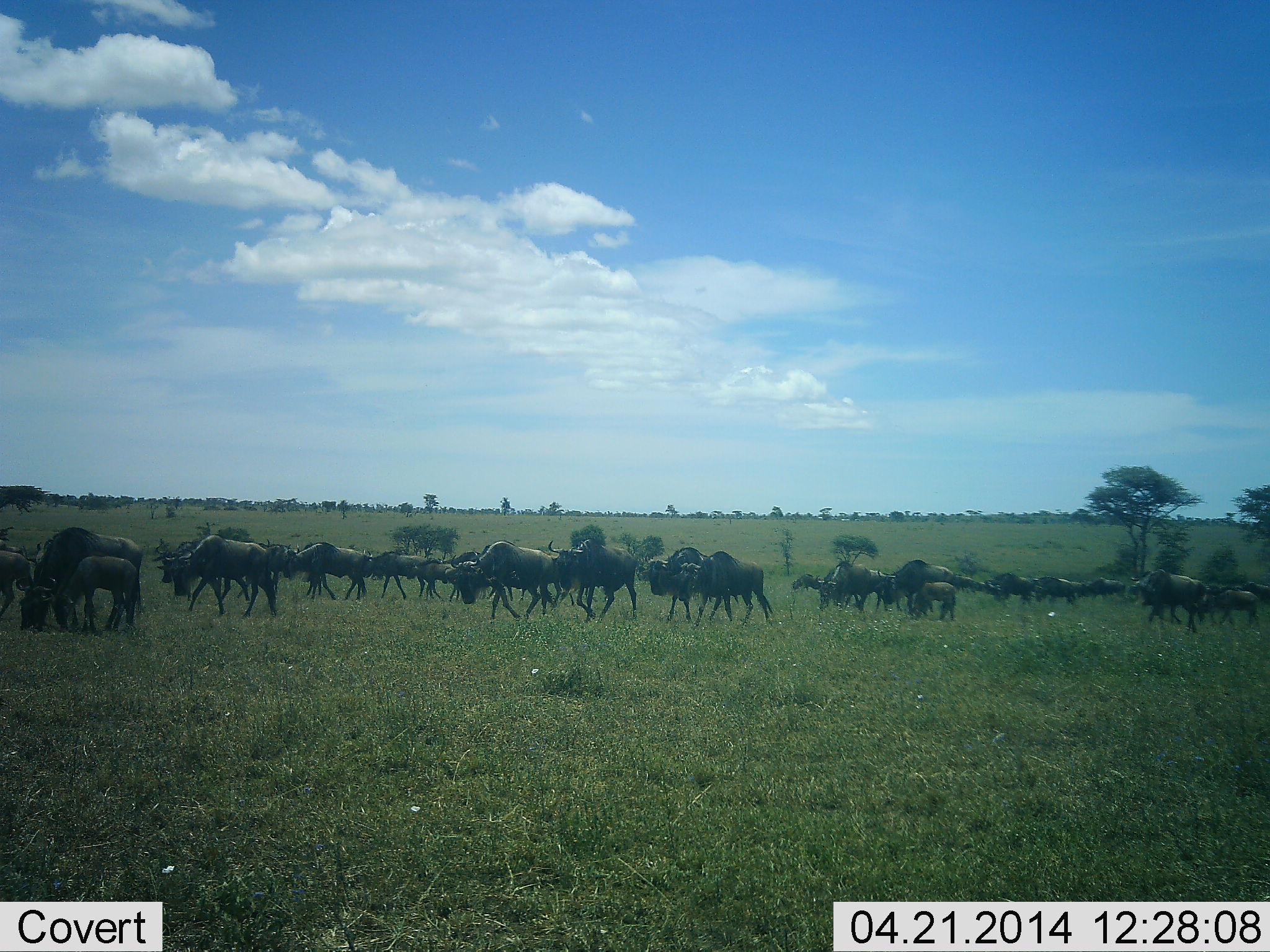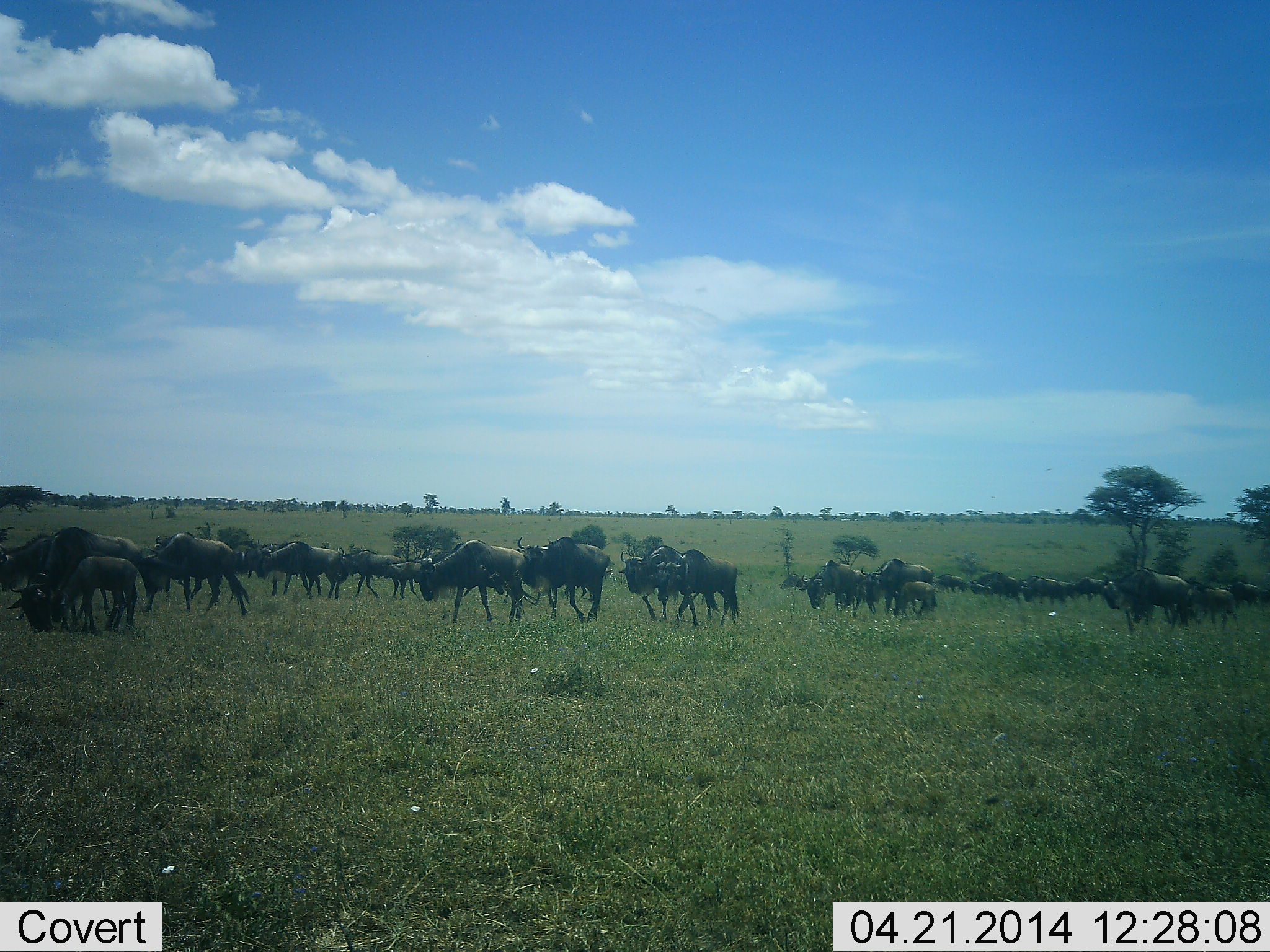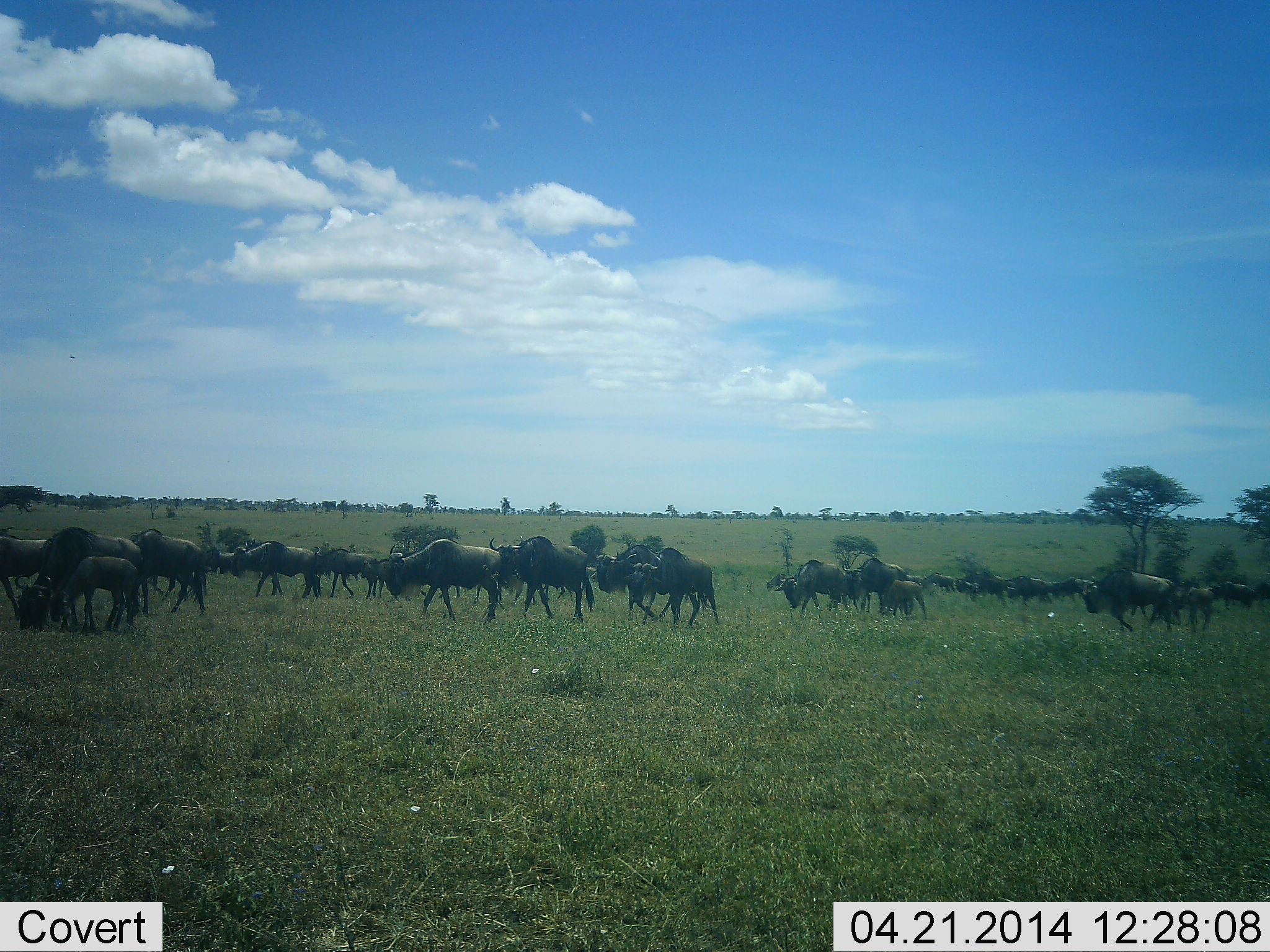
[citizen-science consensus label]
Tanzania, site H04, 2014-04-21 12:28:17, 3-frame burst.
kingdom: Animalia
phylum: Chordata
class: Mammalia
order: Artiodactyla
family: Bovidae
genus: Connochaetes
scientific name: Connochaetes taurinus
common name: blue wildebeest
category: wildebeest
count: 11-50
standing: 20%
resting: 0%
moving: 90%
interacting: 0%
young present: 50%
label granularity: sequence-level